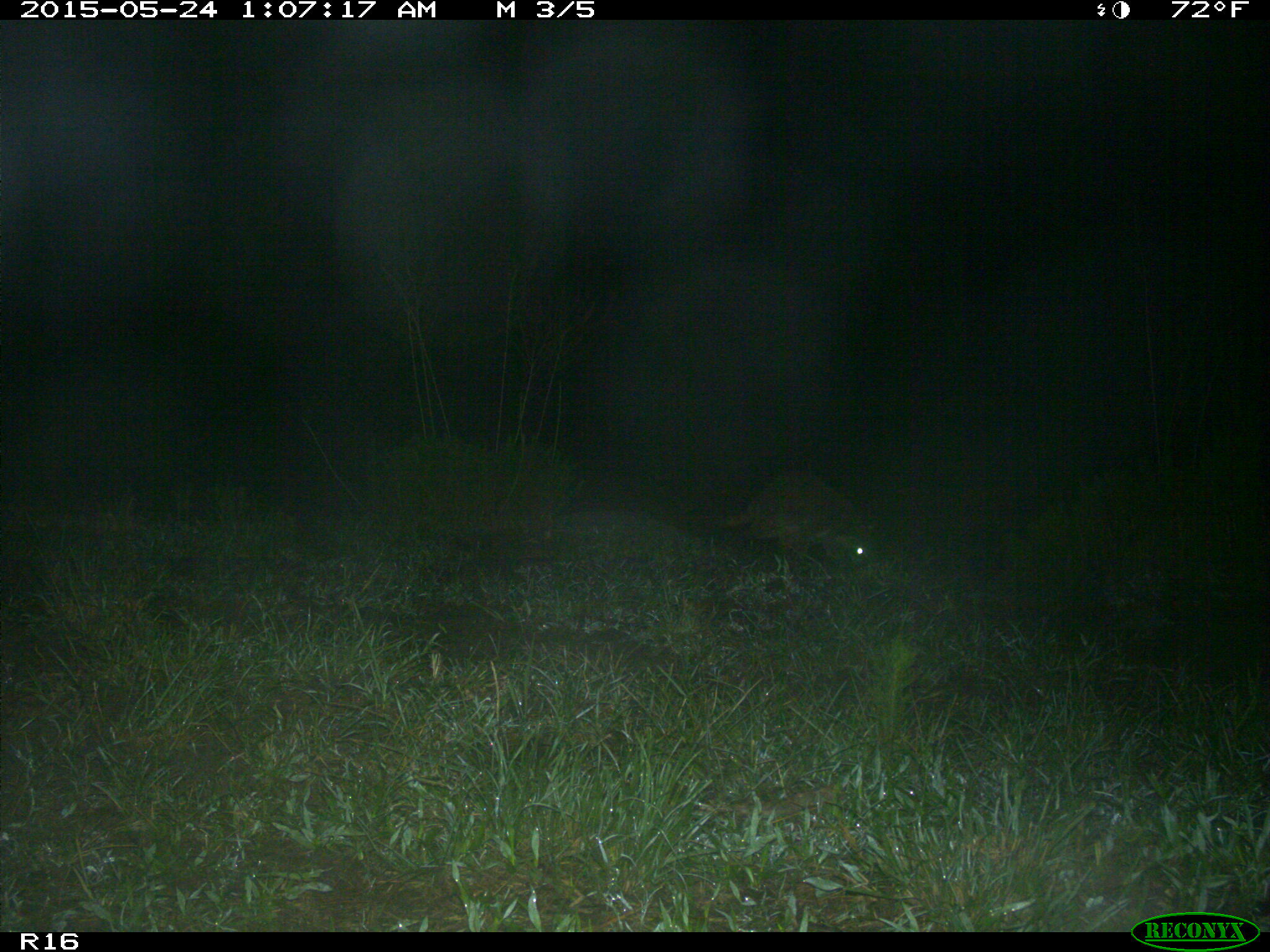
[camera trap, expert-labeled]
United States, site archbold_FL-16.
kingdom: Animalia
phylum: Chordata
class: Mammalia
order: Carnivora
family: Procyonidae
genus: Procyon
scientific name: Procyon lotor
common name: common raccoon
Procyon lotor (common raccoon).